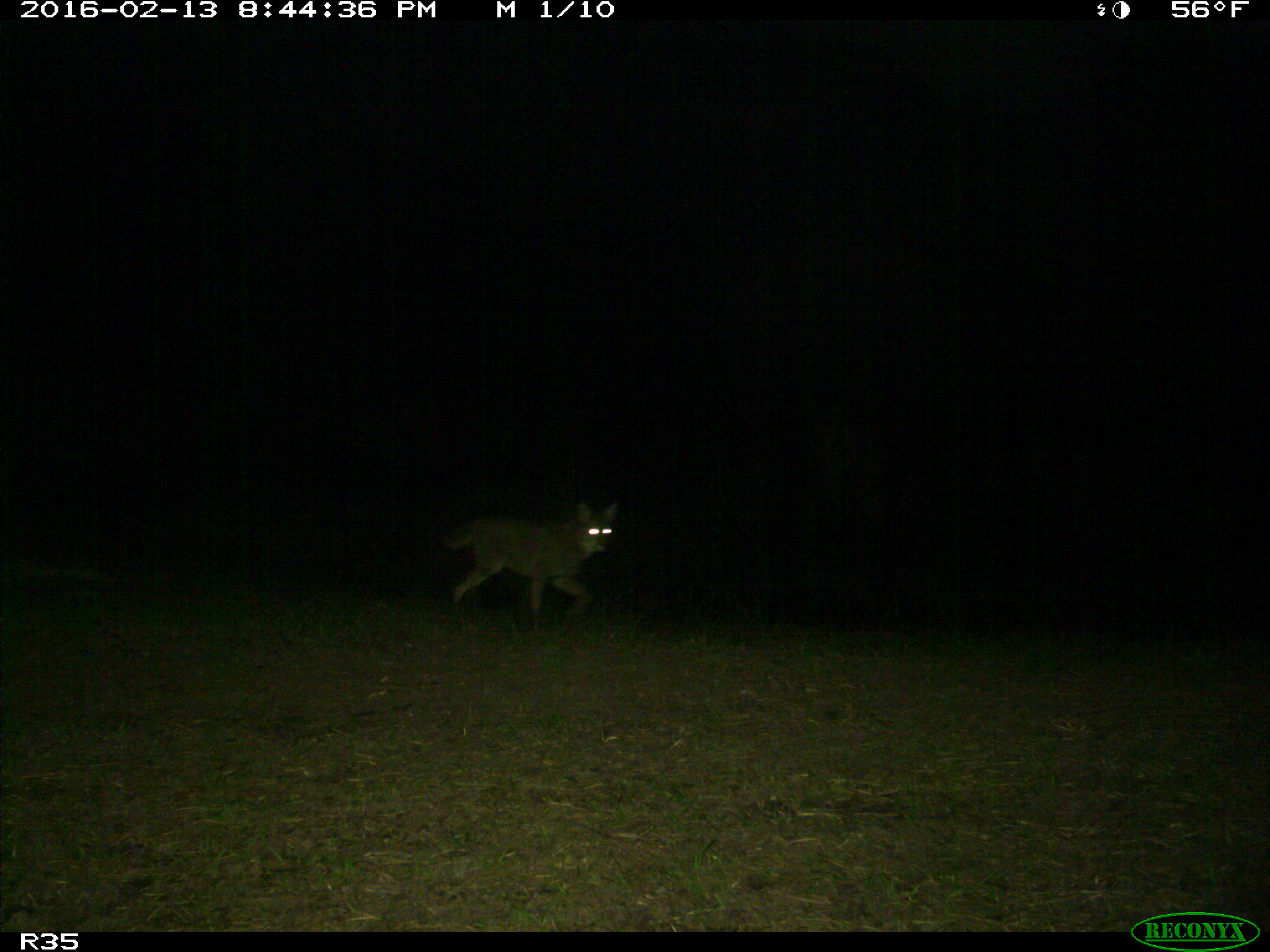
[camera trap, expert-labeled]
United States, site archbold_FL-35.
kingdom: Animalia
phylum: Chordata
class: Mammalia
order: Carnivora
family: Canidae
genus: Canis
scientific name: Canis latrans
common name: coyote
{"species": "Canis latrans (coyote)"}